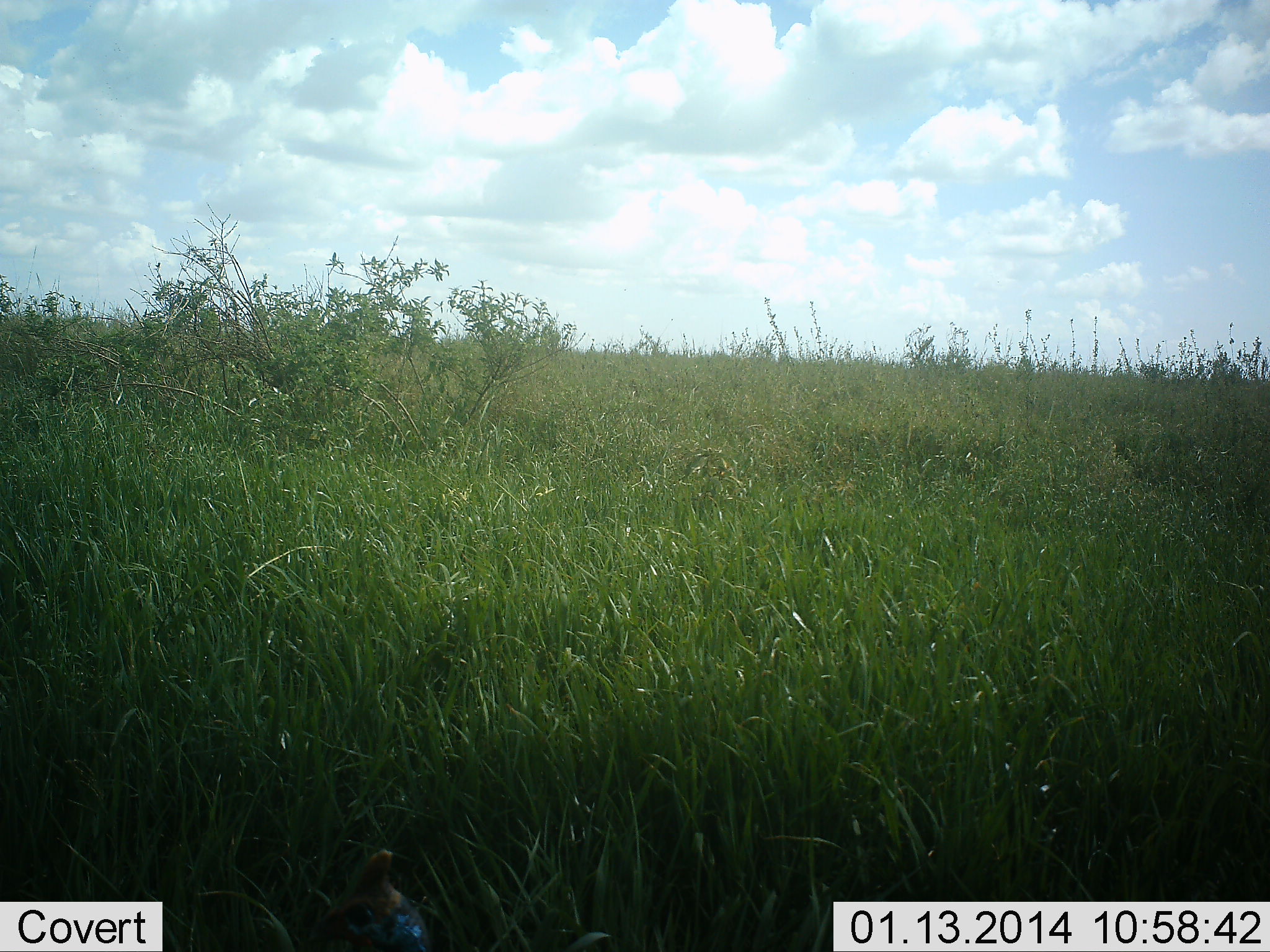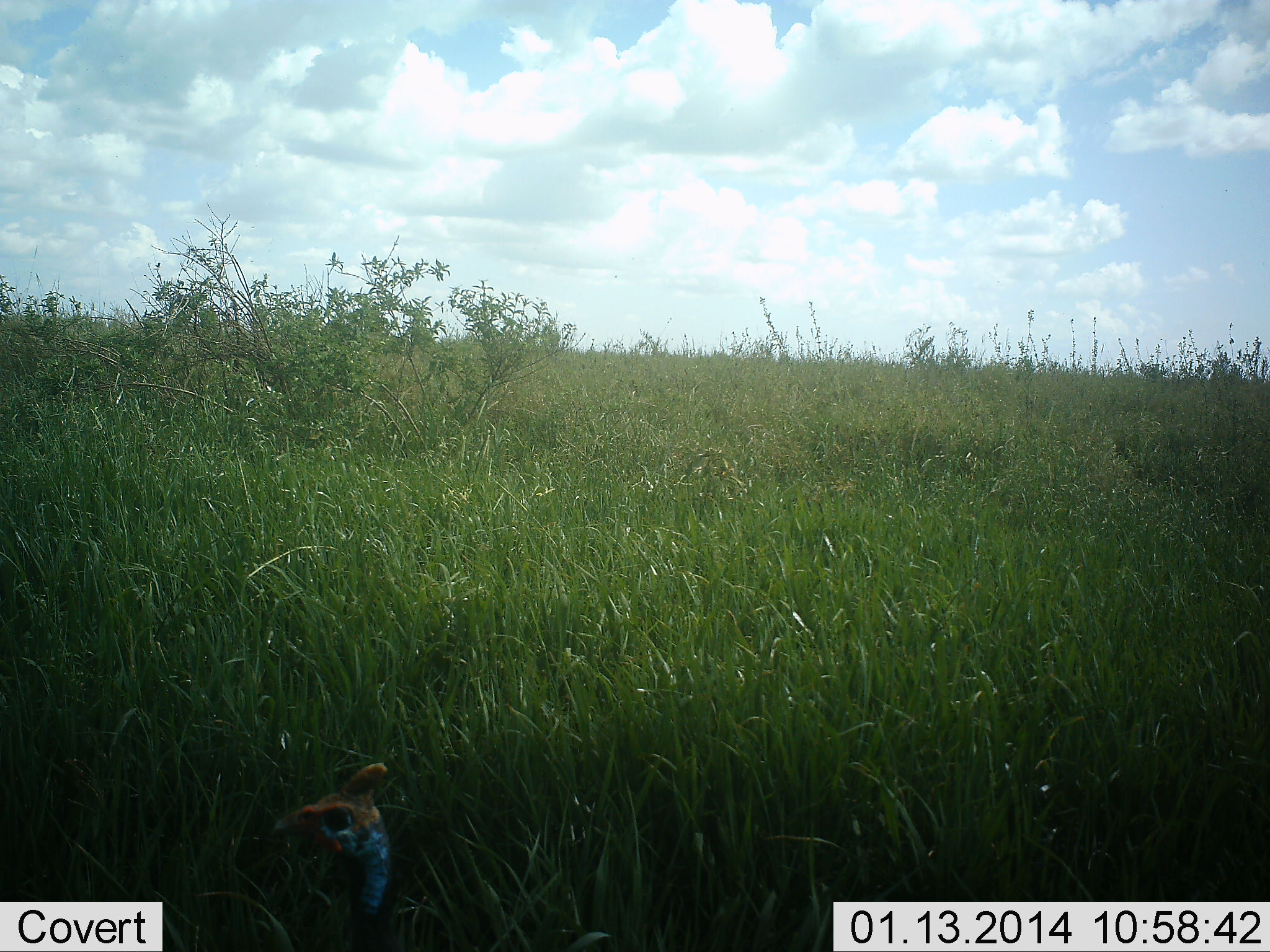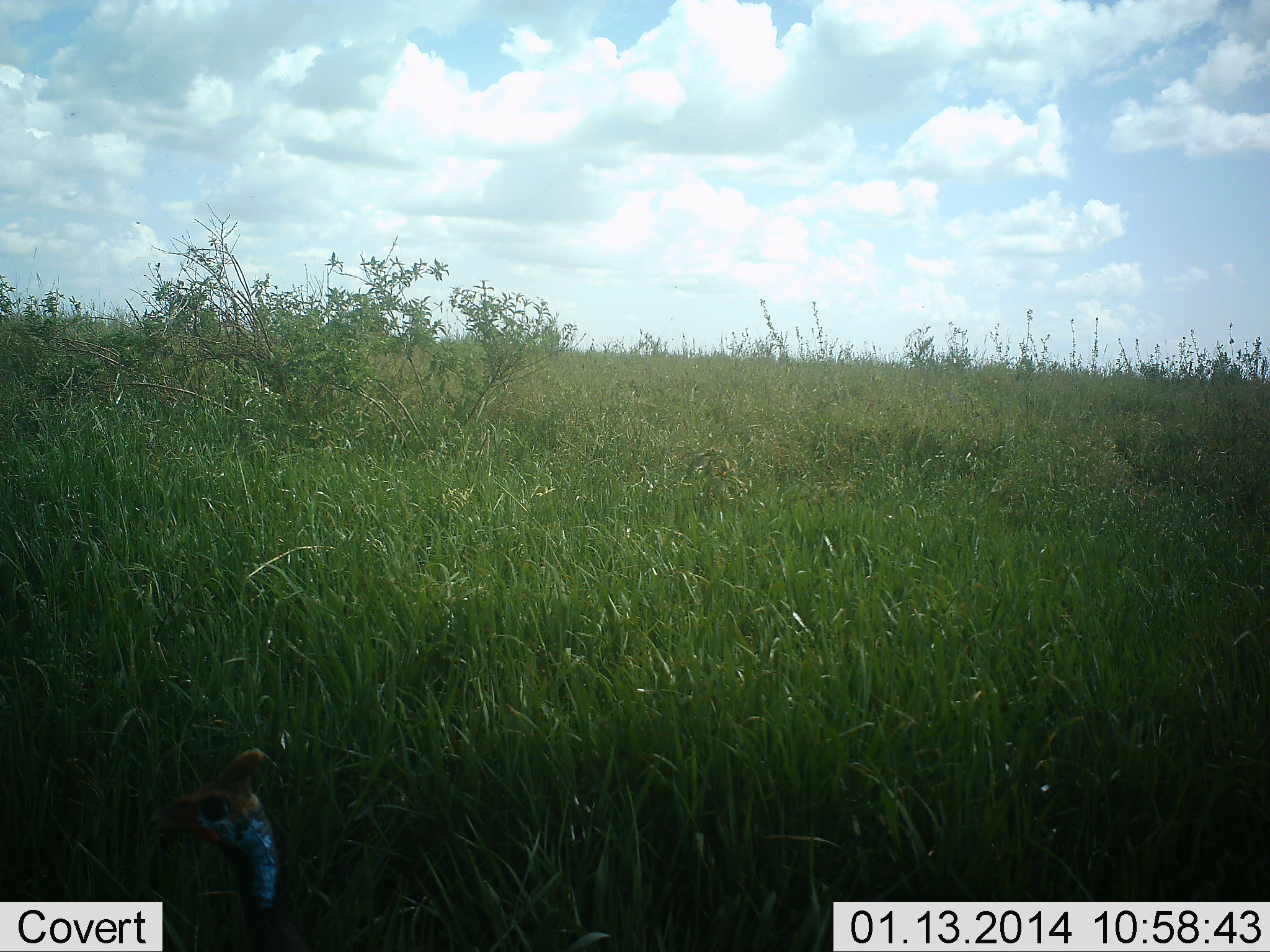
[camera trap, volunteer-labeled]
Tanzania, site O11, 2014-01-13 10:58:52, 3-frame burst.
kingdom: Animalia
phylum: Chordata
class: Aves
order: Galliformes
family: Numididae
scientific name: Numididae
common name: guinea fowl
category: guineafowl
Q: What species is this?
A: Guineafowl (guinea fowl) (Numididae).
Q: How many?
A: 1.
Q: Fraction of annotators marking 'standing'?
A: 55%.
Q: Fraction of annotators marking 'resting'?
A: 0%.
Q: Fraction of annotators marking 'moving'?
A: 45%.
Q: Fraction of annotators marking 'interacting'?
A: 0%.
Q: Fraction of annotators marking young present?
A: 0%.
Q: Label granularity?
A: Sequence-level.